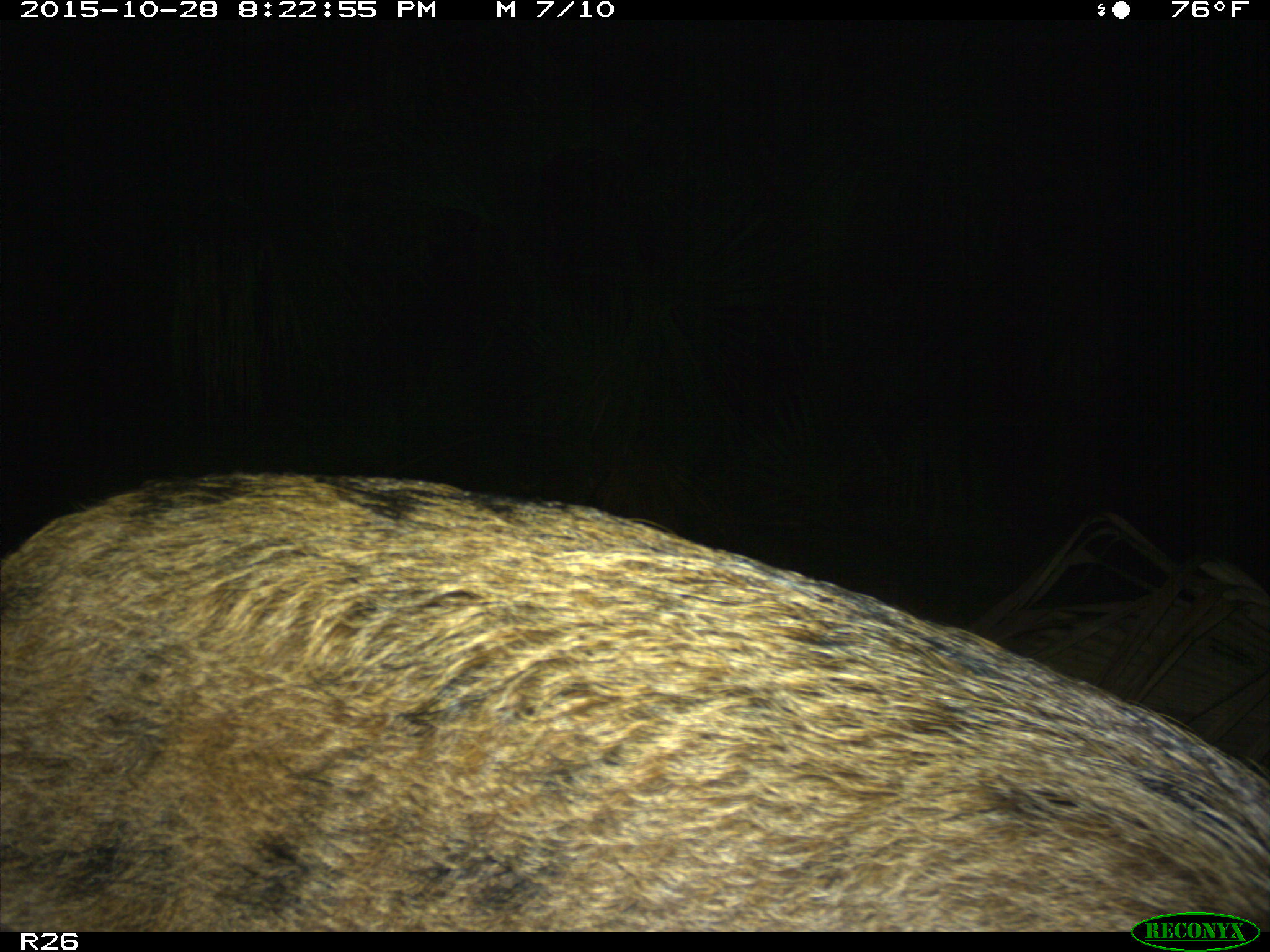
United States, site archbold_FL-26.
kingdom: Animalia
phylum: Chordata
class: Mammalia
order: Artiodactyla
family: Suidae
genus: Sus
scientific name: Sus scrofa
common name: wild boar